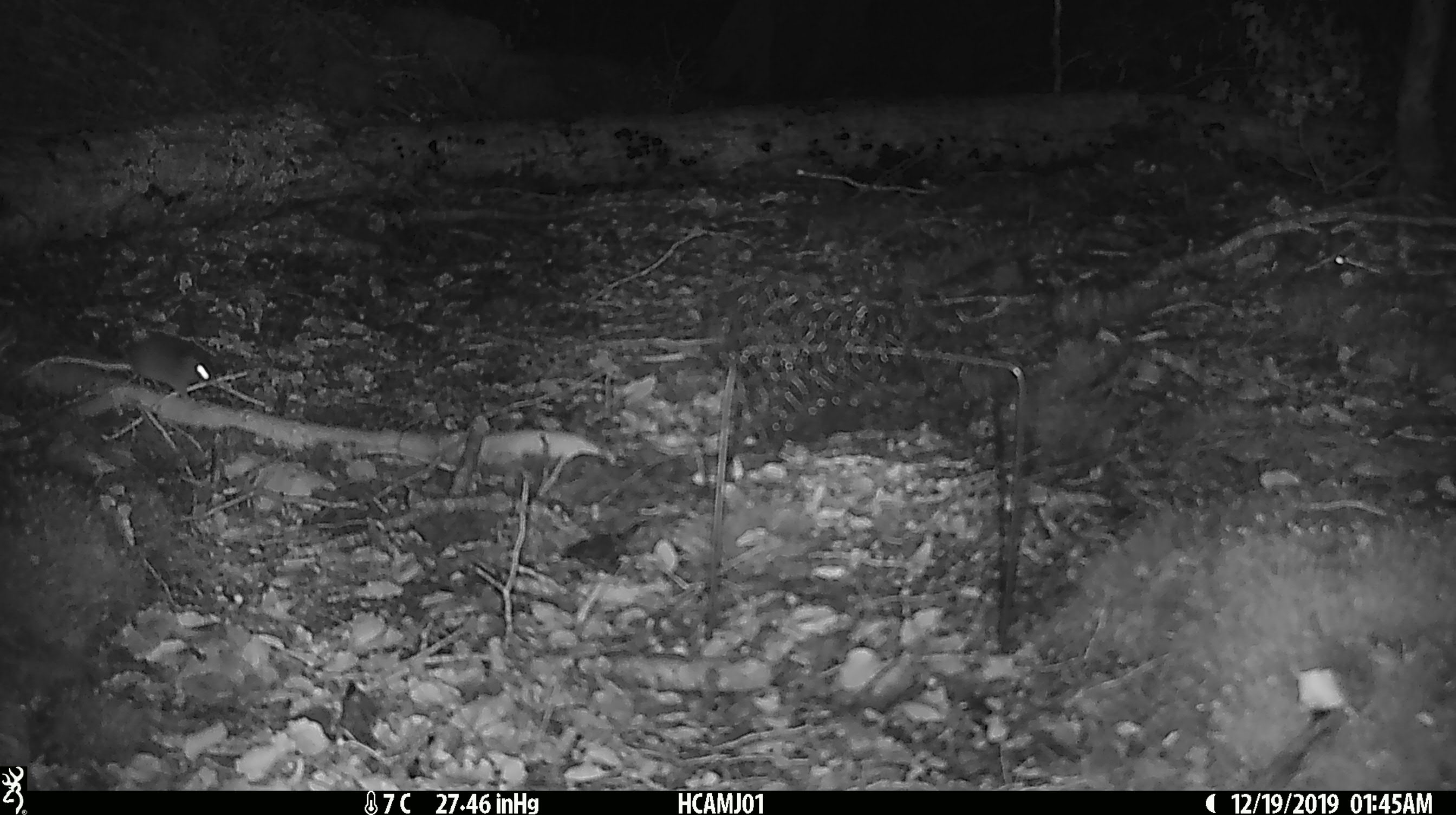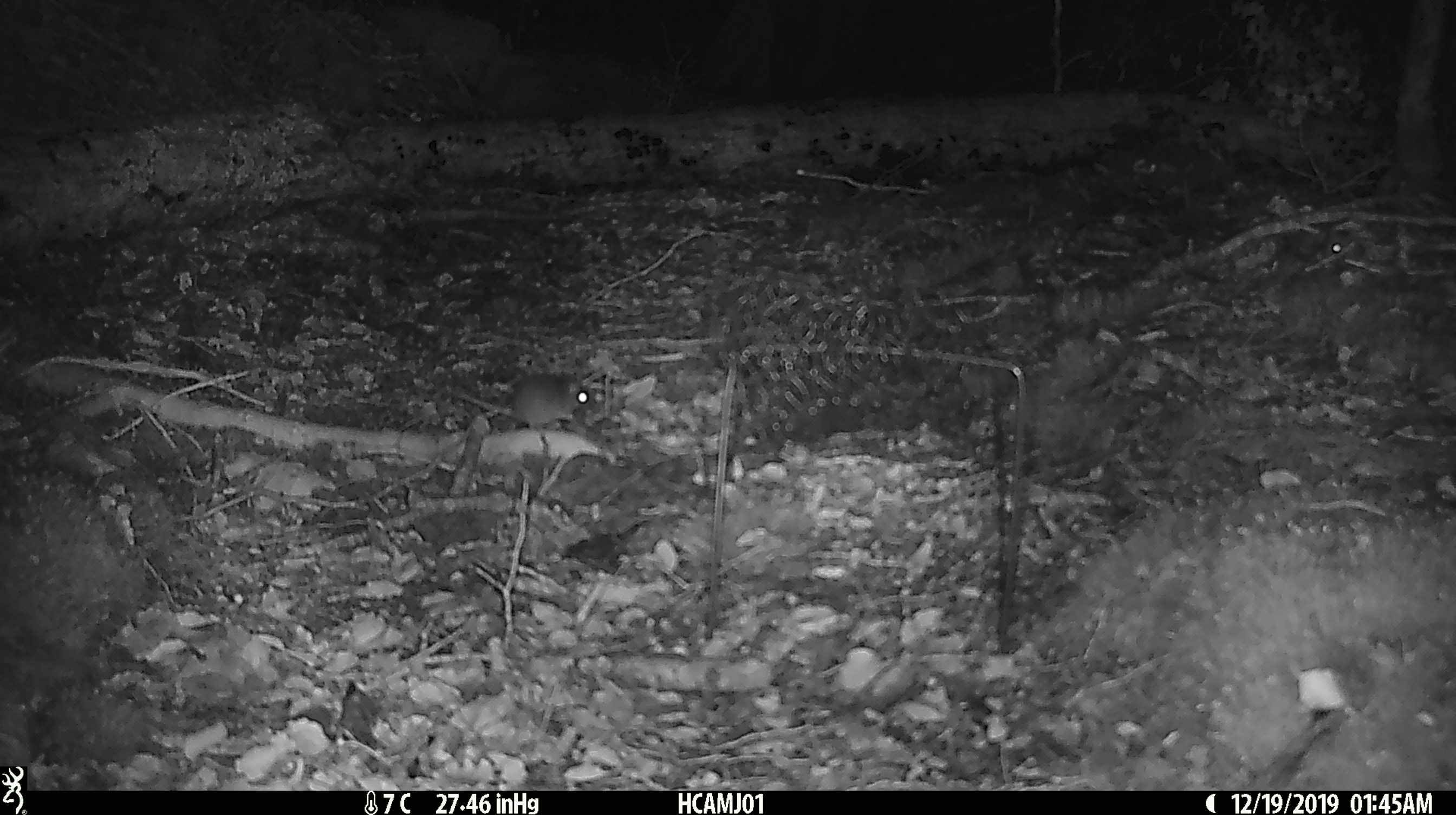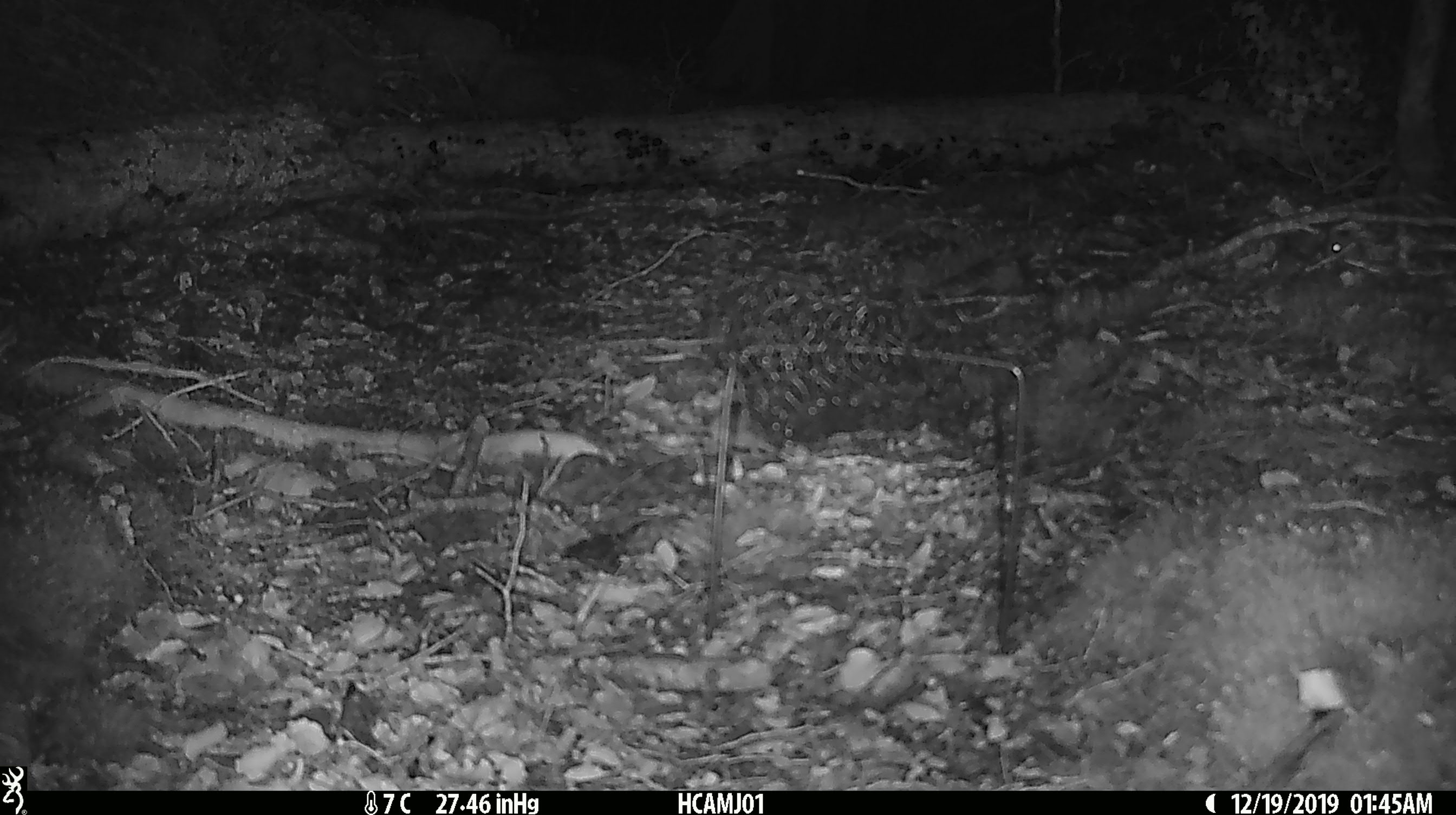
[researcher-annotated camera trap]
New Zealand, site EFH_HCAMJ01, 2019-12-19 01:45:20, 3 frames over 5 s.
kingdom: Animalia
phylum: Chordata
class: Mammalia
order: Rodentia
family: Muridae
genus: Mus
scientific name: Mus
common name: mouse